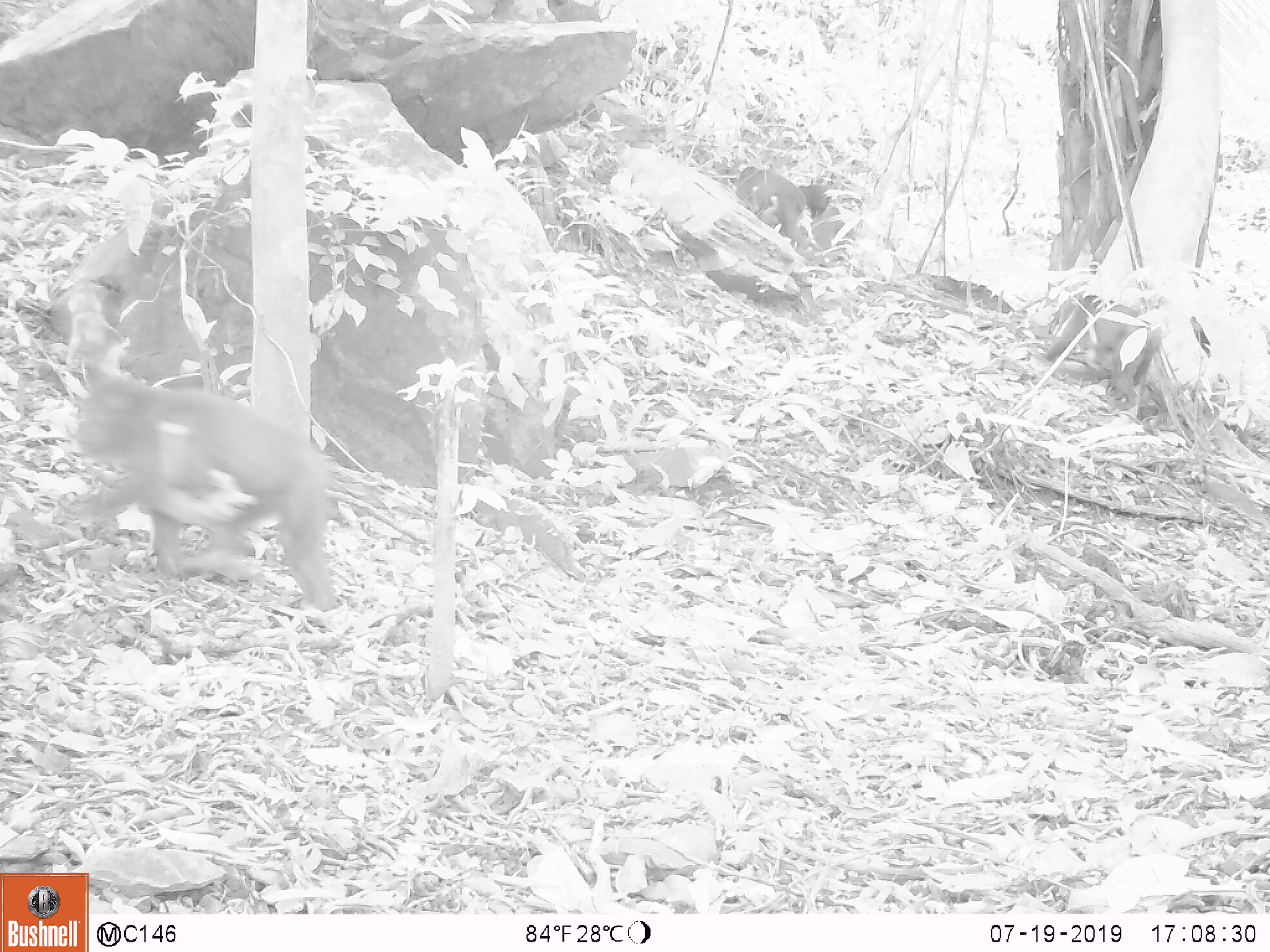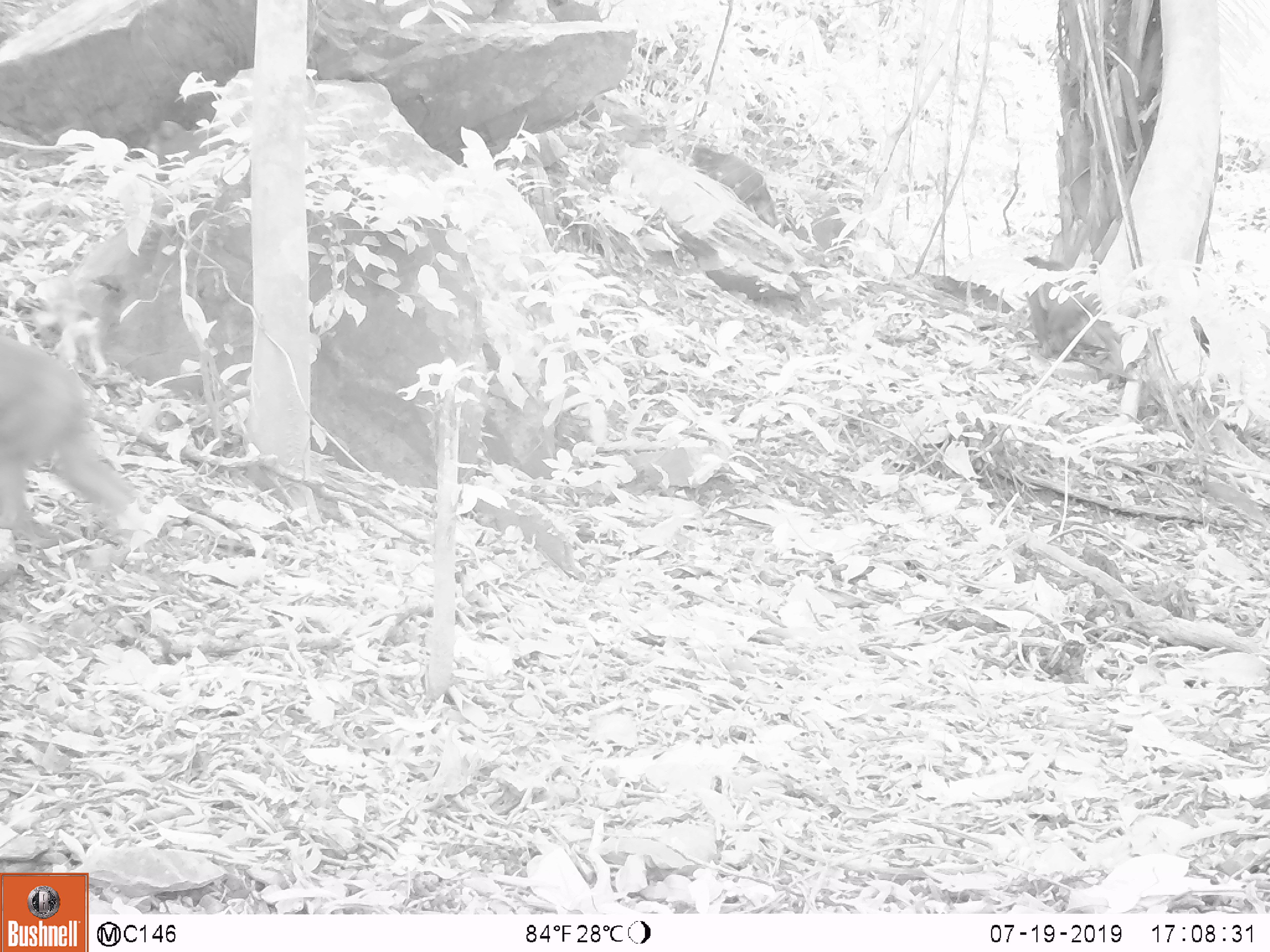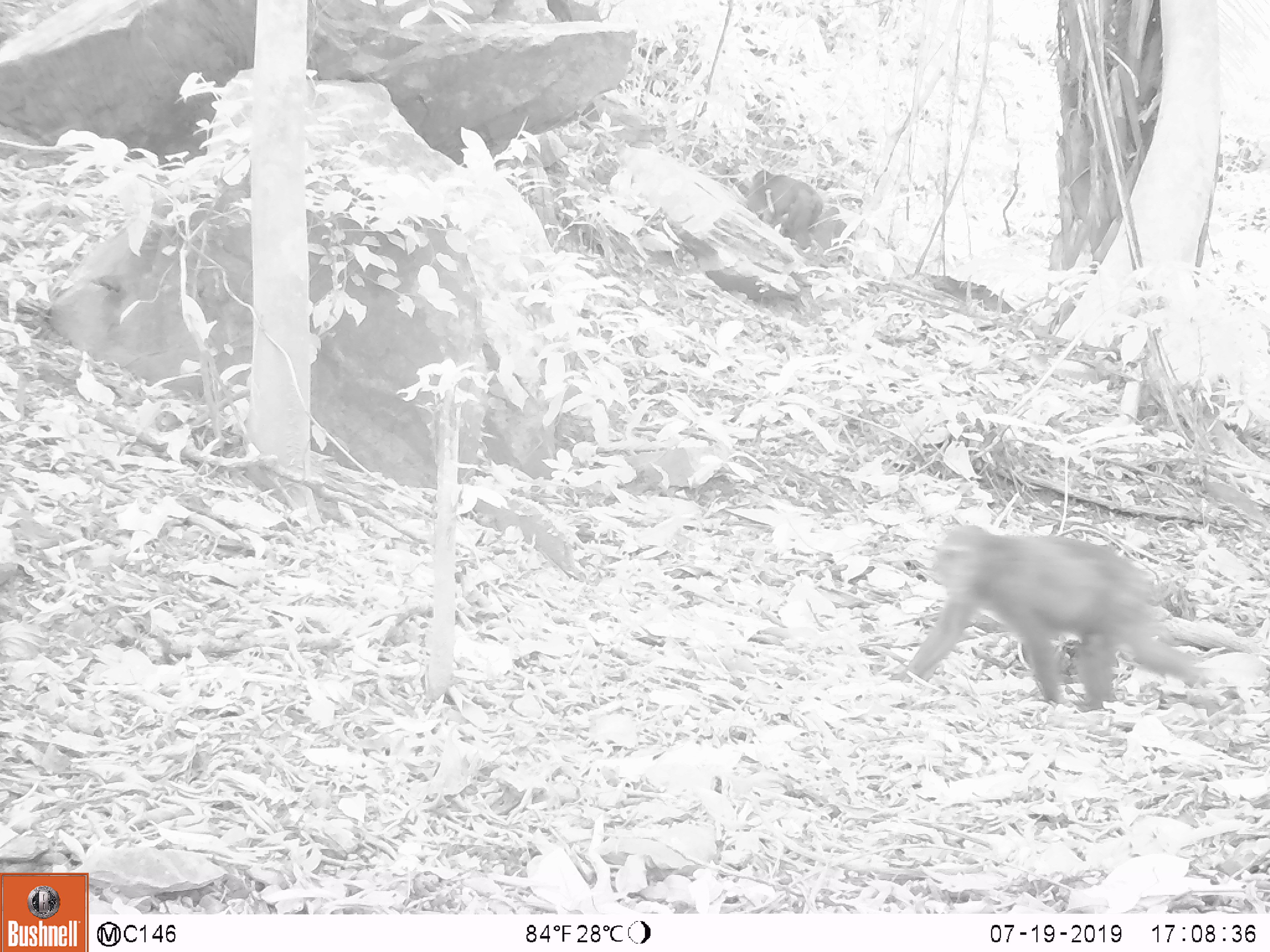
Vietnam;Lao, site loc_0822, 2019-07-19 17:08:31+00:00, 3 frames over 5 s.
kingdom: Animalia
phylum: Chordata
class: Mammalia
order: Primates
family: Cercopithecidae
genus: Macaca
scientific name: Macaca arctoides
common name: stump-tailed macaque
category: stump tailed macaque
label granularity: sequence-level